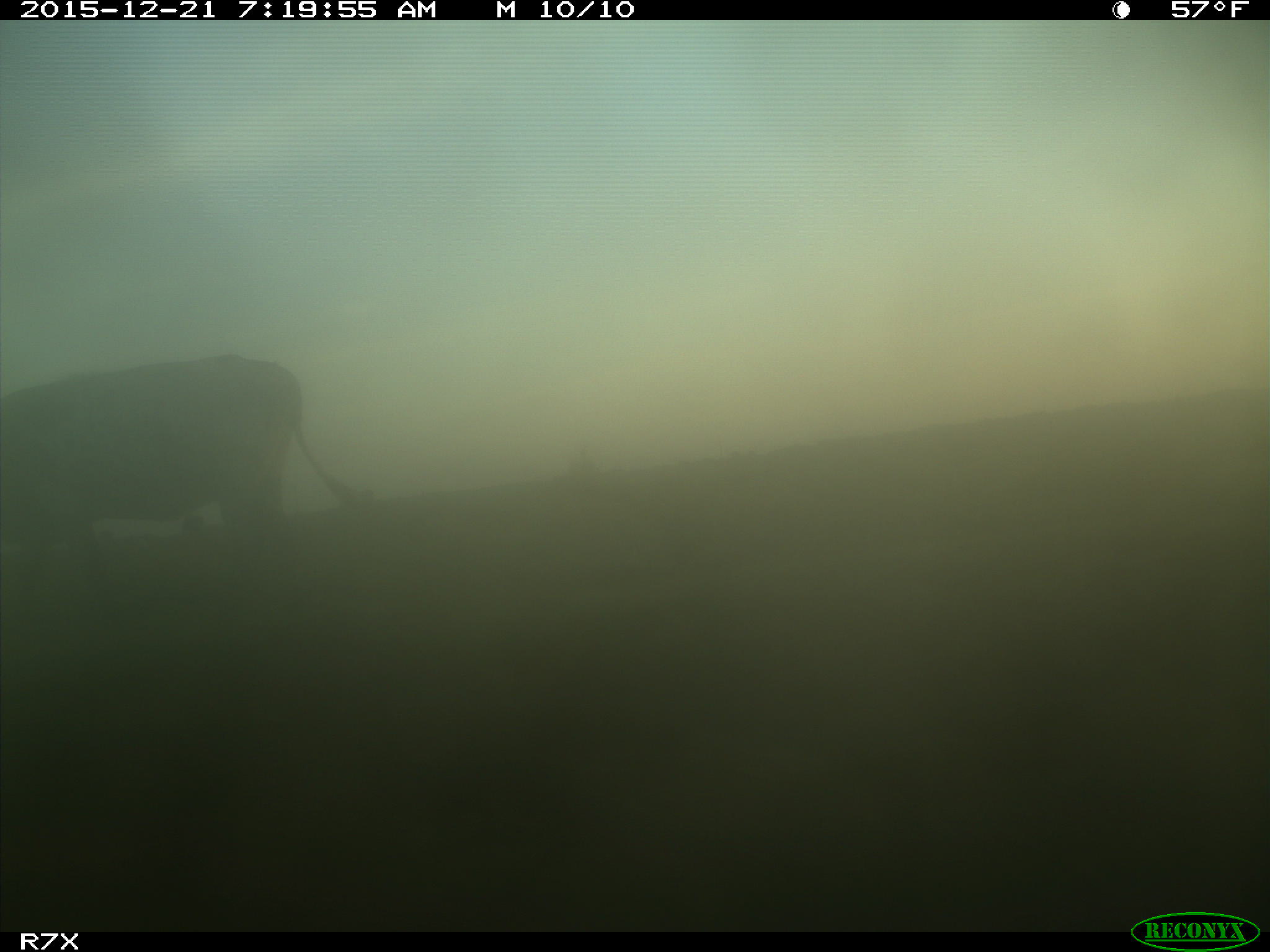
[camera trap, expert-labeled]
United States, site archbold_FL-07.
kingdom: Animalia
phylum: Chordata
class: Mammalia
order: Artiodactyla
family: Bovidae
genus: Bos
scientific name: Bos taurus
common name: domestic cow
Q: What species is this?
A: Bos taurus (domestic cow).